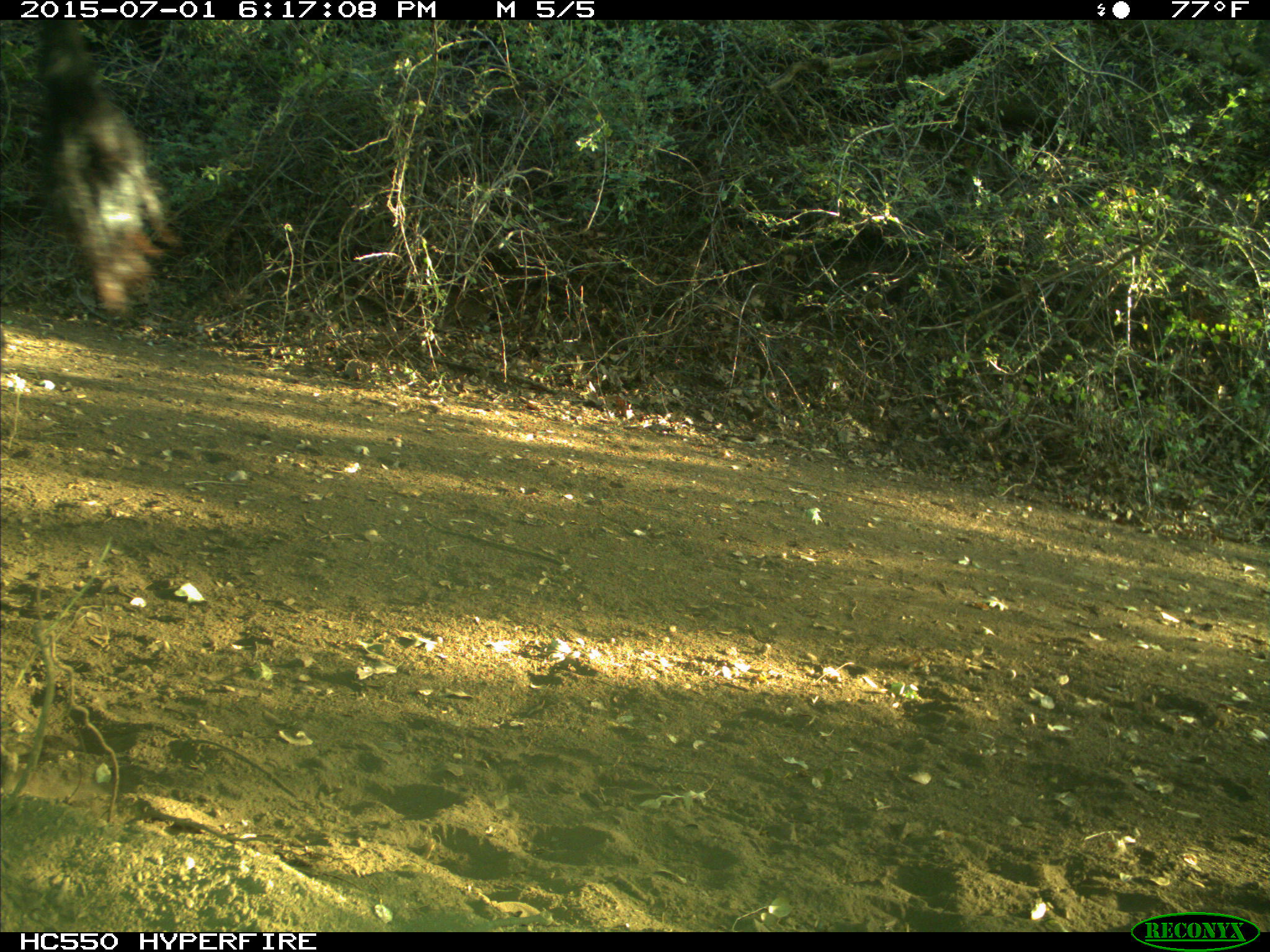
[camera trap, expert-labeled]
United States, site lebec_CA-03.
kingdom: Animalia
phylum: Chordata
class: Mammalia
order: Artiodactyla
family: Bovidae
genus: Bos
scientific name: Bos taurus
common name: domestic cow